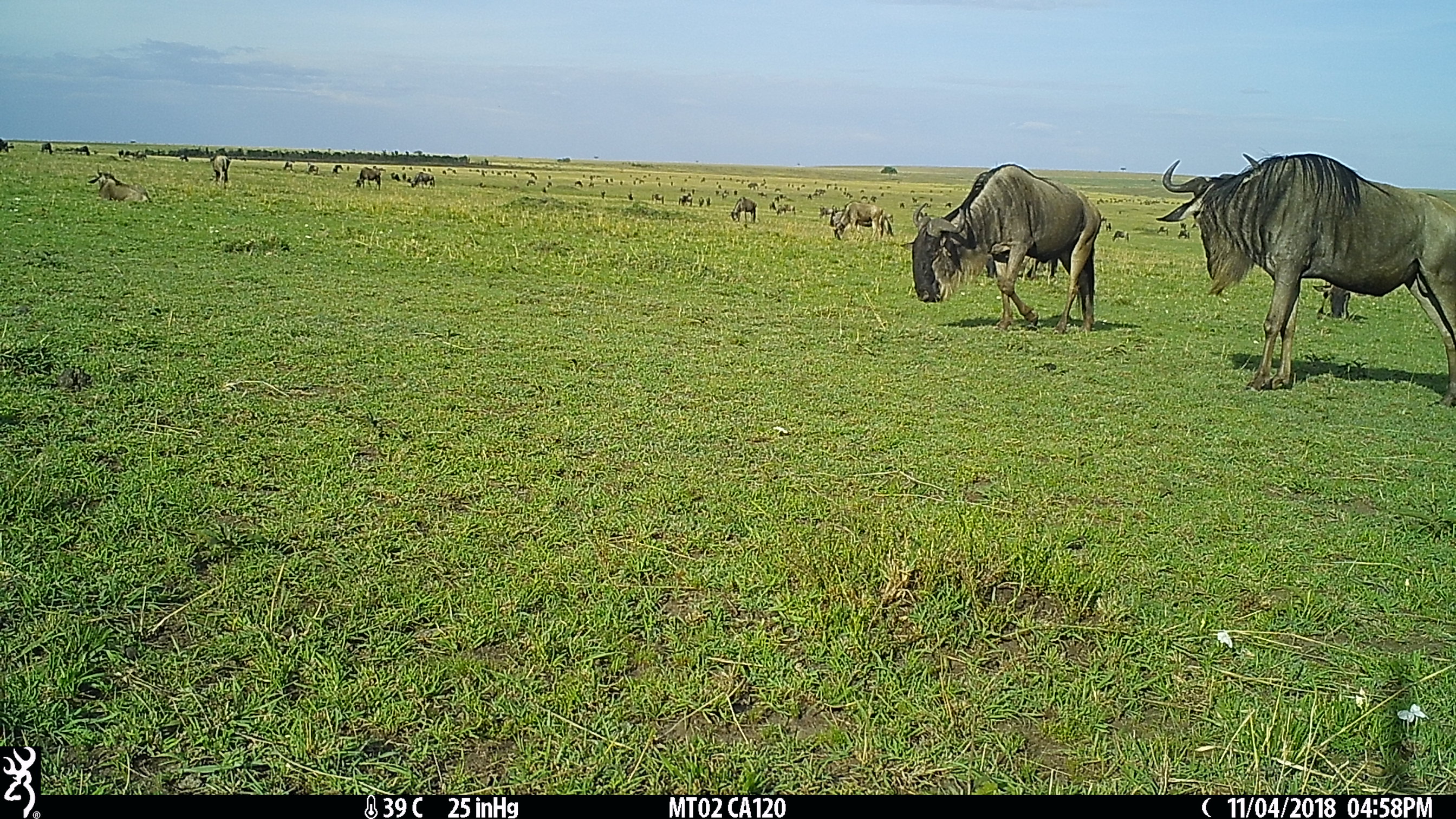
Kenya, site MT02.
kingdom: Animalia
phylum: Chordata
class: Mammalia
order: Artiodactyla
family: Bovidae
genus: Connochaetes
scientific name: Connochaetes taurinus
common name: blue wildebeest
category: wildebeest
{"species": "wildebeest (blue wildebeest) (Connochaetes taurinus)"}